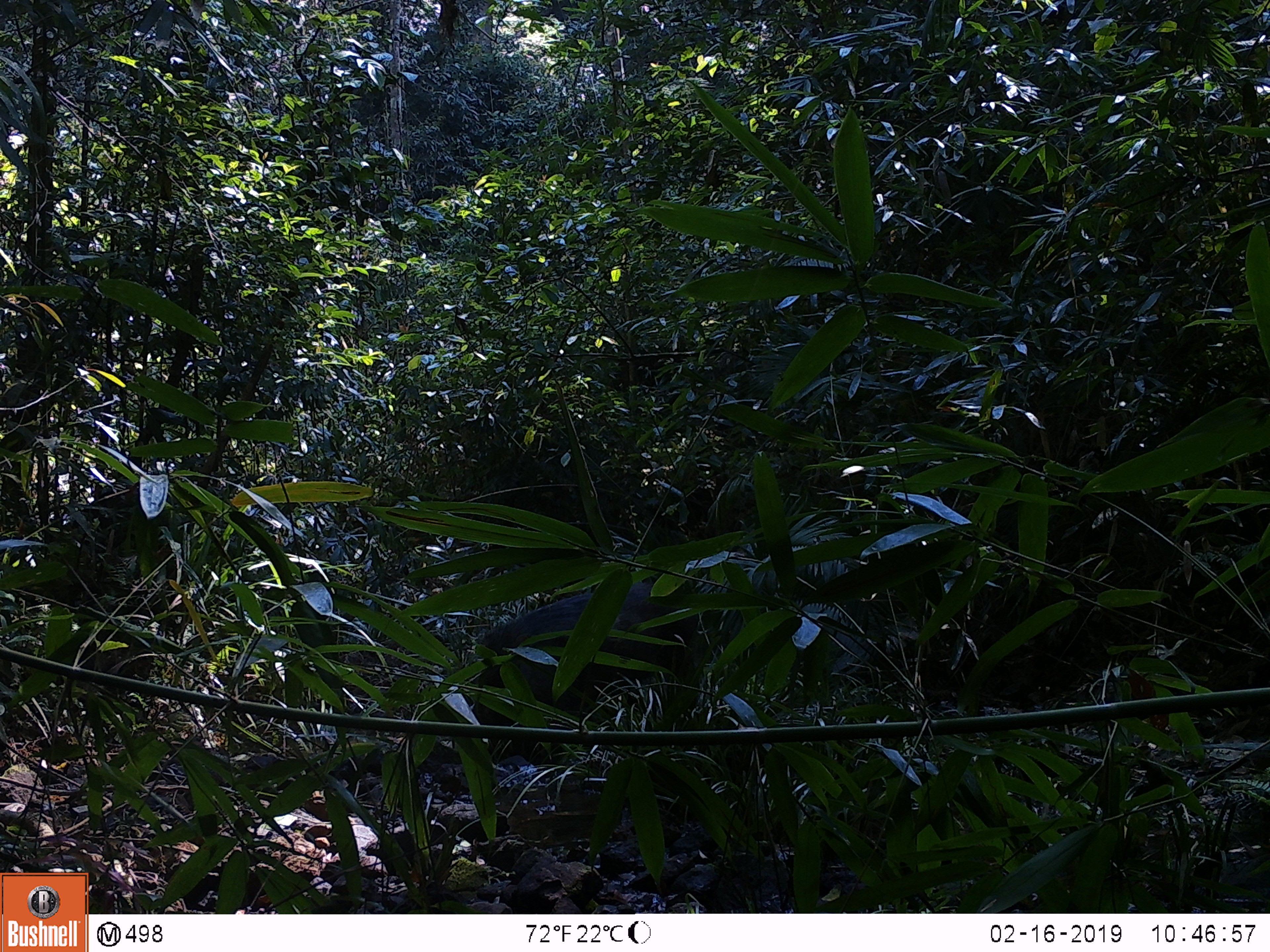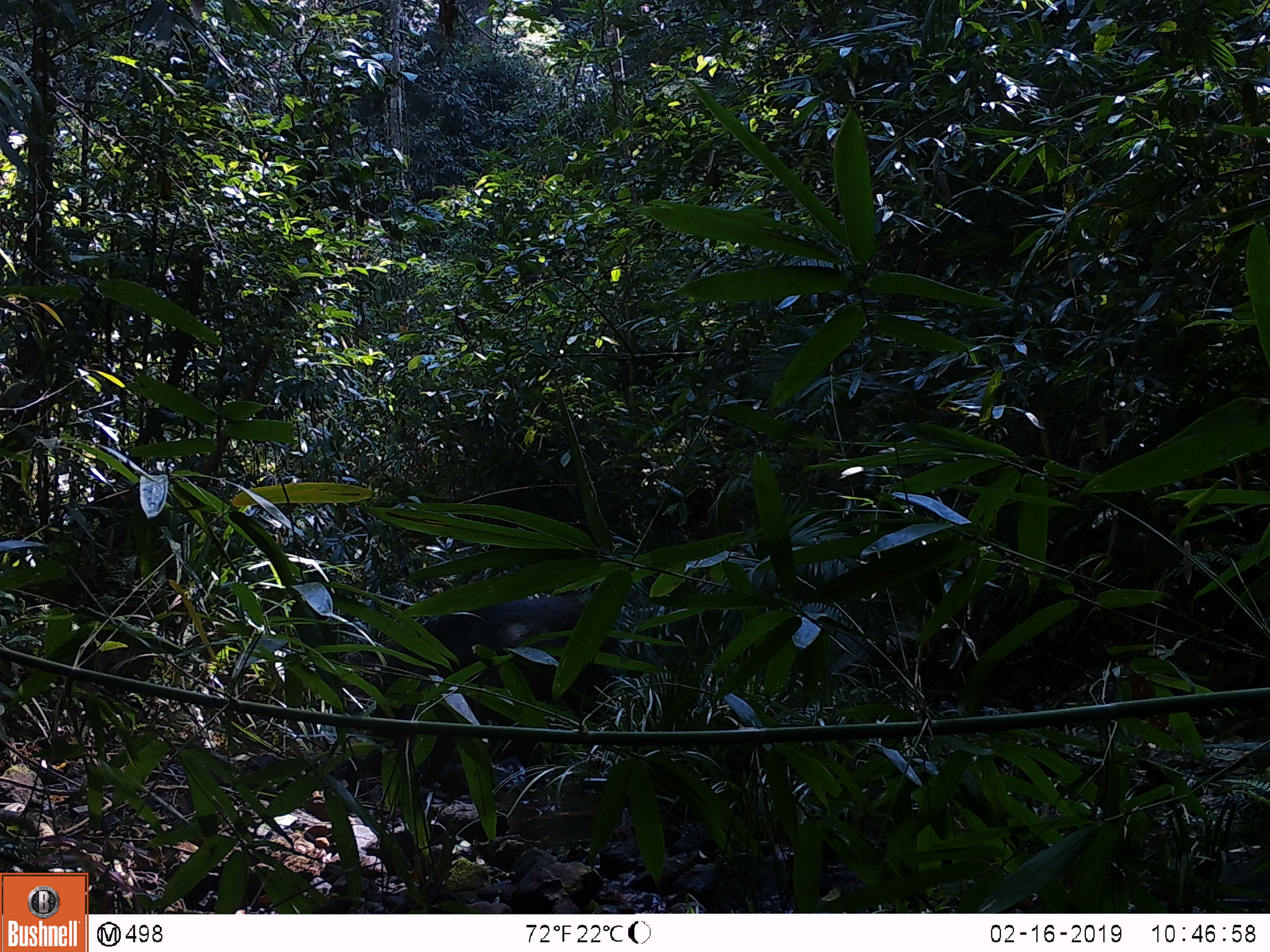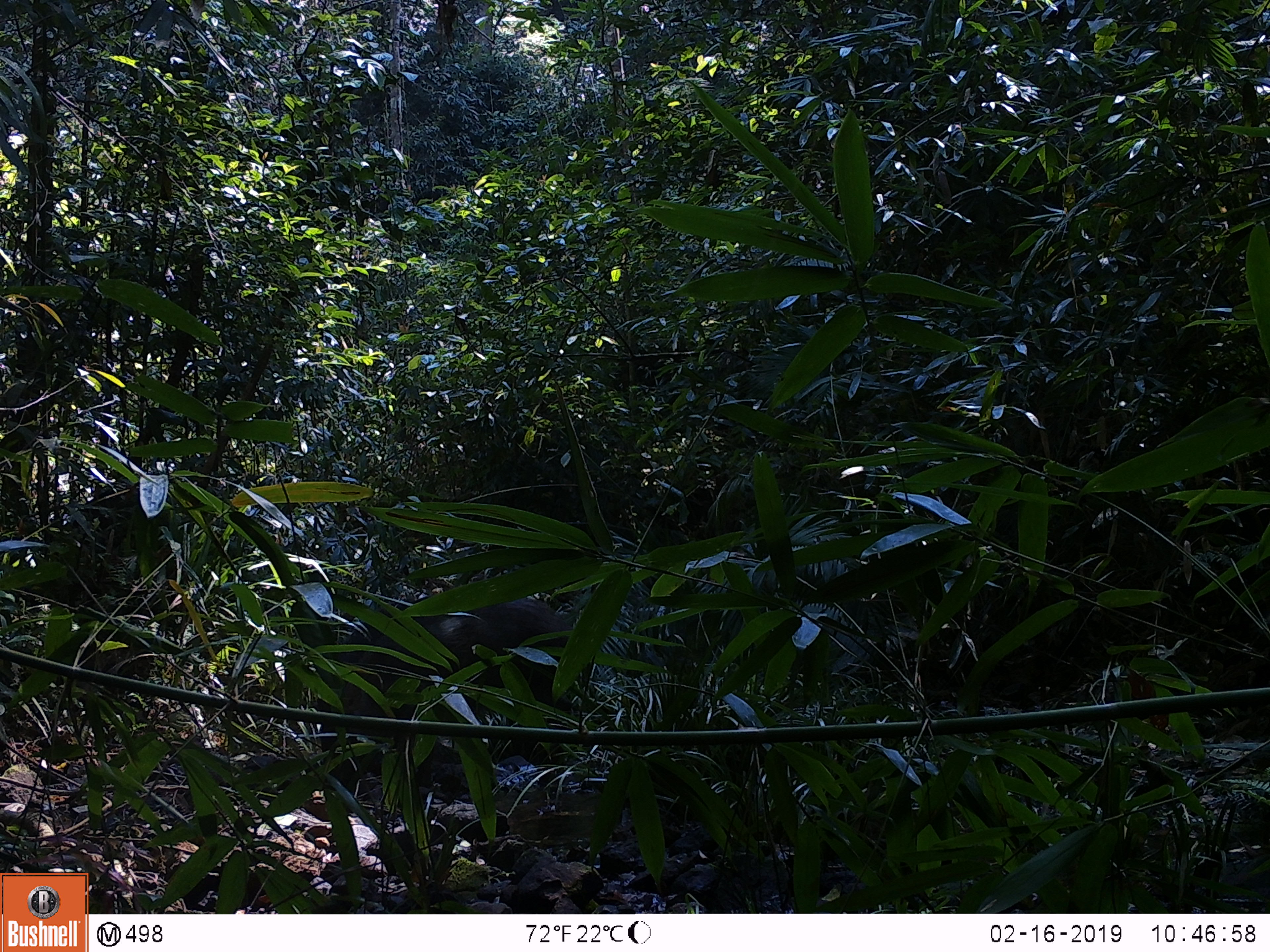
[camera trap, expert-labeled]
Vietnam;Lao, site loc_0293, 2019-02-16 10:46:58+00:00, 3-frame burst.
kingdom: Animalia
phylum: Chordata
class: Mammalia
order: Artiodactyla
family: Suidae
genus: Sus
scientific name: Sus scrofa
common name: eurasian wild pig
Eurasian wild pig (Sus scrofa). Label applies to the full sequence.